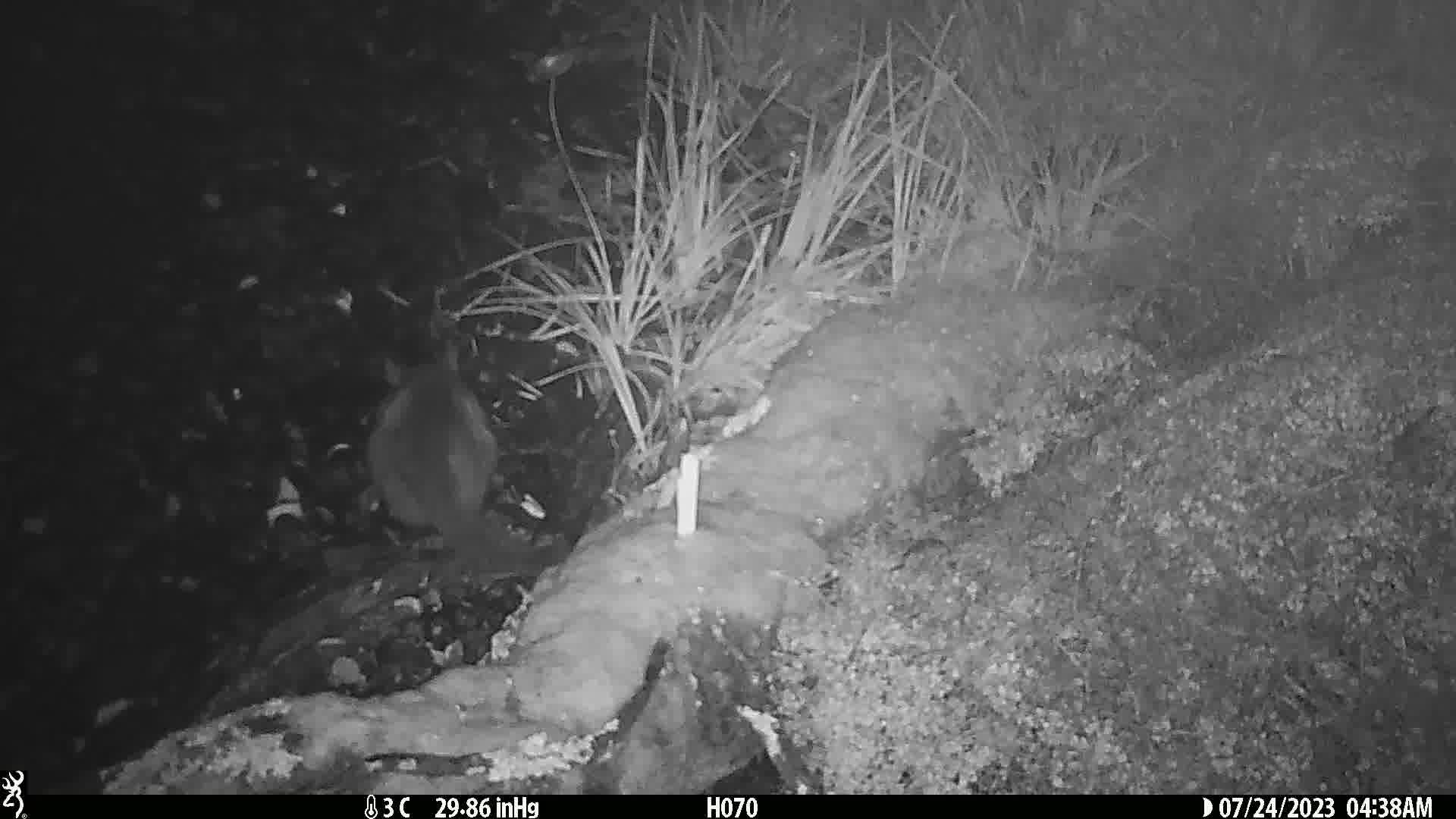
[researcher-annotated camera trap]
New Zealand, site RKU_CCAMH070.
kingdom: Animalia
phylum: Chordata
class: Mammalia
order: Carnivora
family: Felidae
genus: Felis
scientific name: Felis catus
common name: domestic cat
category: cat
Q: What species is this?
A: Cat (domestic cat) (Felis catus).